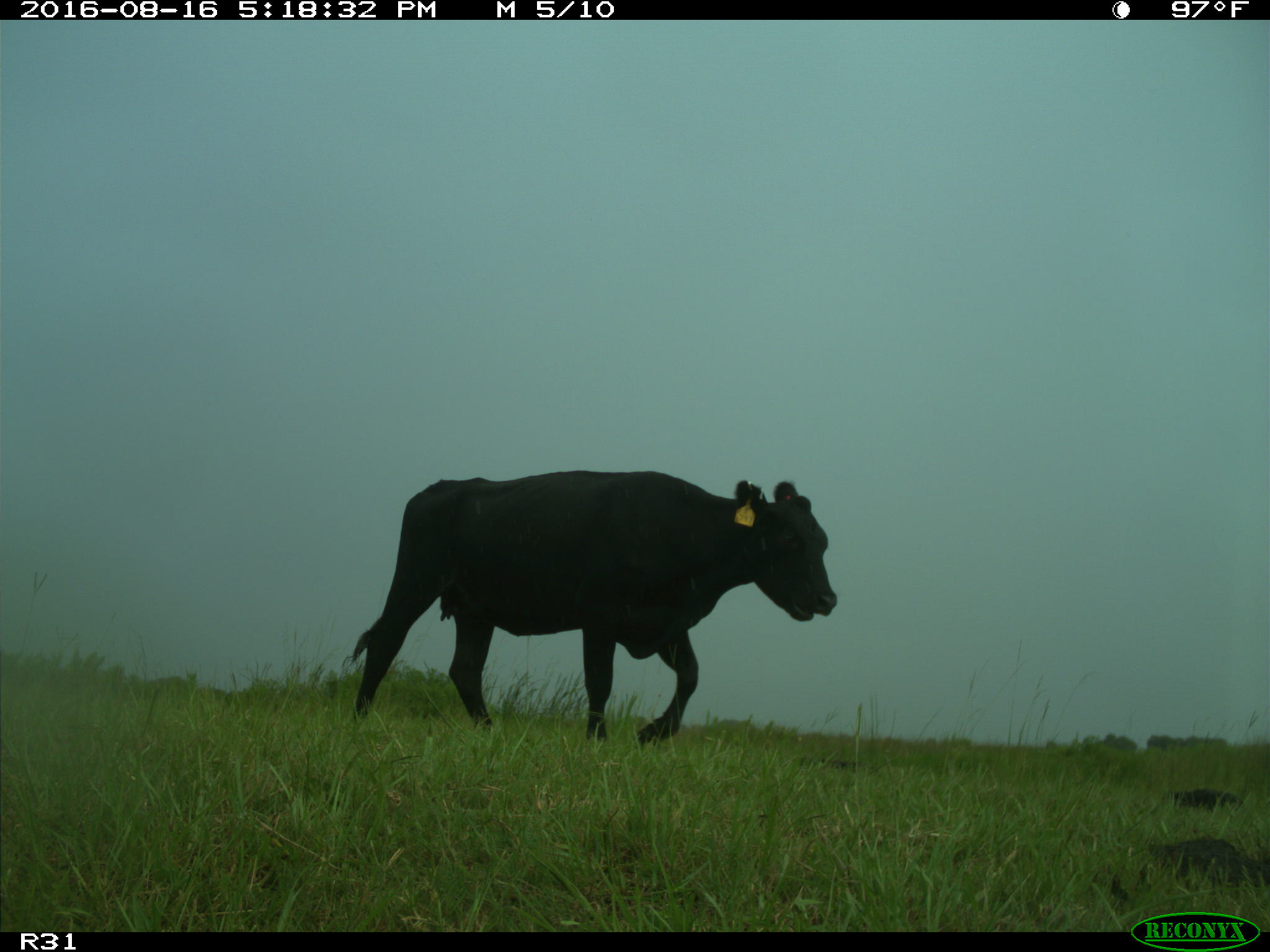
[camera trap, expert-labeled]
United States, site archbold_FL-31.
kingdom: Animalia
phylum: Chordata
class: Mammalia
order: Artiodactyla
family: Bovidae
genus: Bos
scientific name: Bos taurus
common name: domestic cow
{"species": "Bos taurus (domestic cow)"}